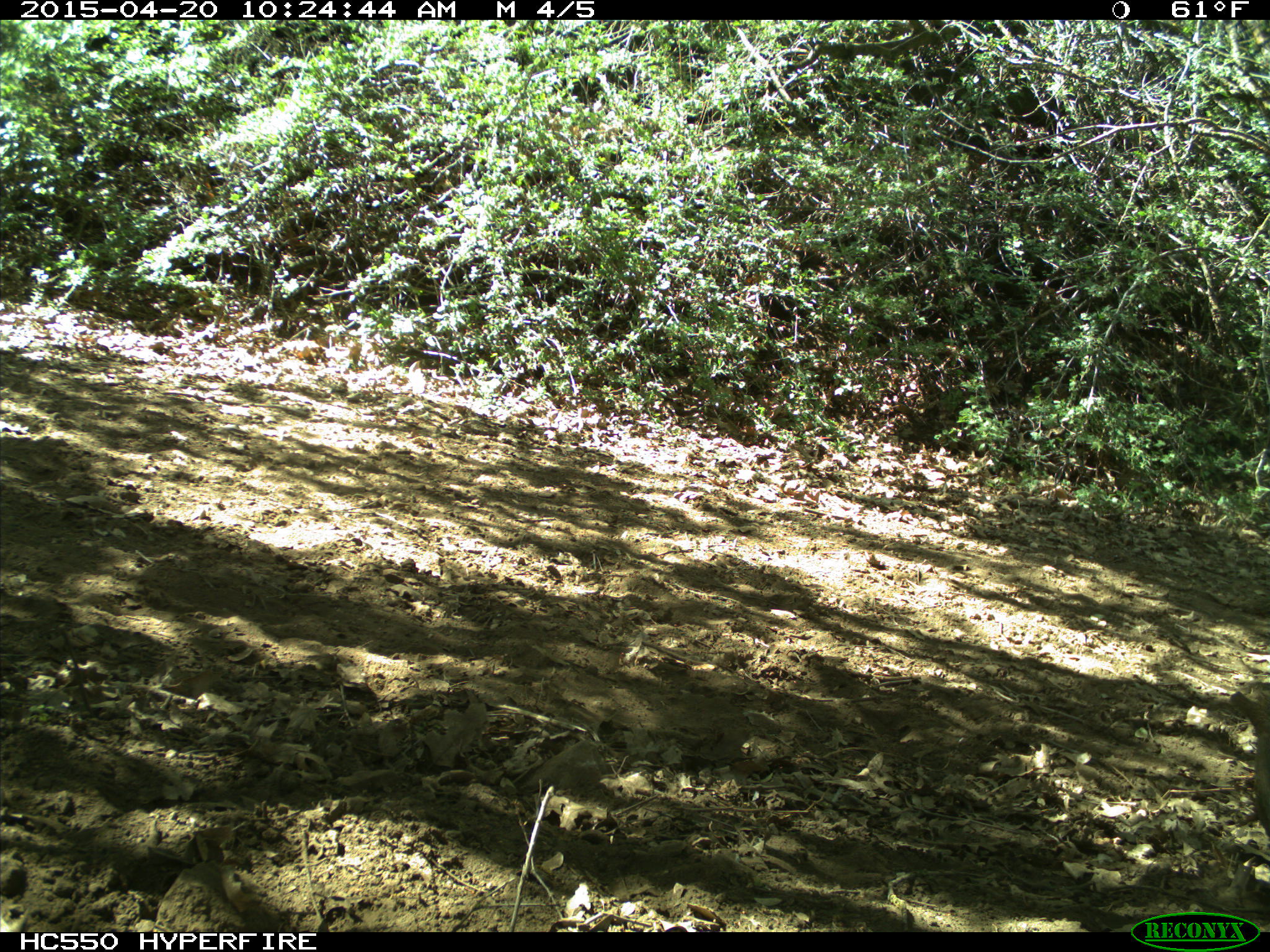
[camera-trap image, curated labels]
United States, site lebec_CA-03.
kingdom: Animalia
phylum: Chordata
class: Mammalia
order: Rodentia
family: Sciuridae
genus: Otospermophilus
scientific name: Otospermophilus beecheyi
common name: california ground squirrel